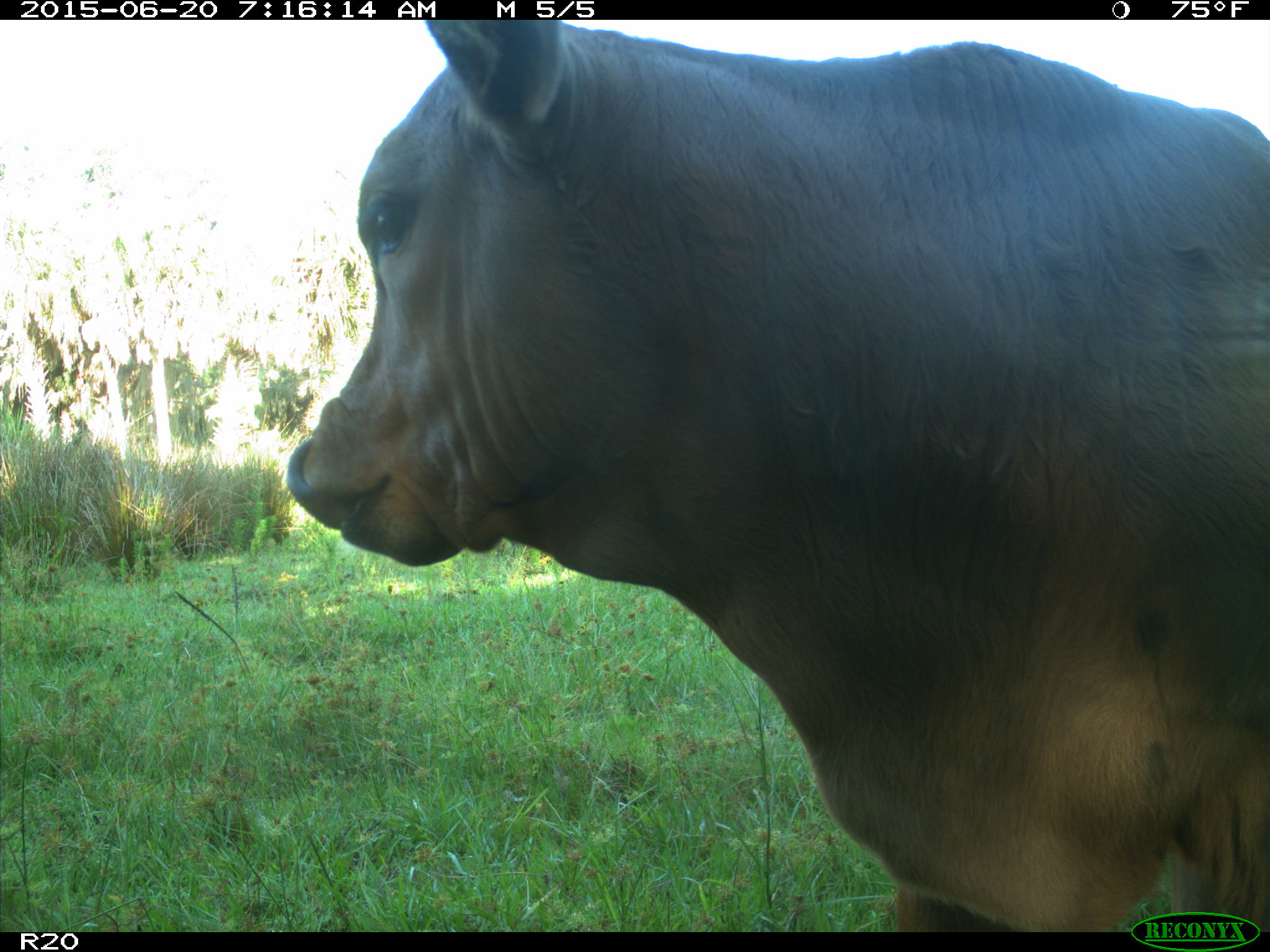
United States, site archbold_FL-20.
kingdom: Animalia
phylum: Chordata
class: Mammalia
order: Artiodactyla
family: Bovidae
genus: Bos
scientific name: Bos taurus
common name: domestic cow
Bos taurus (domestic cow).